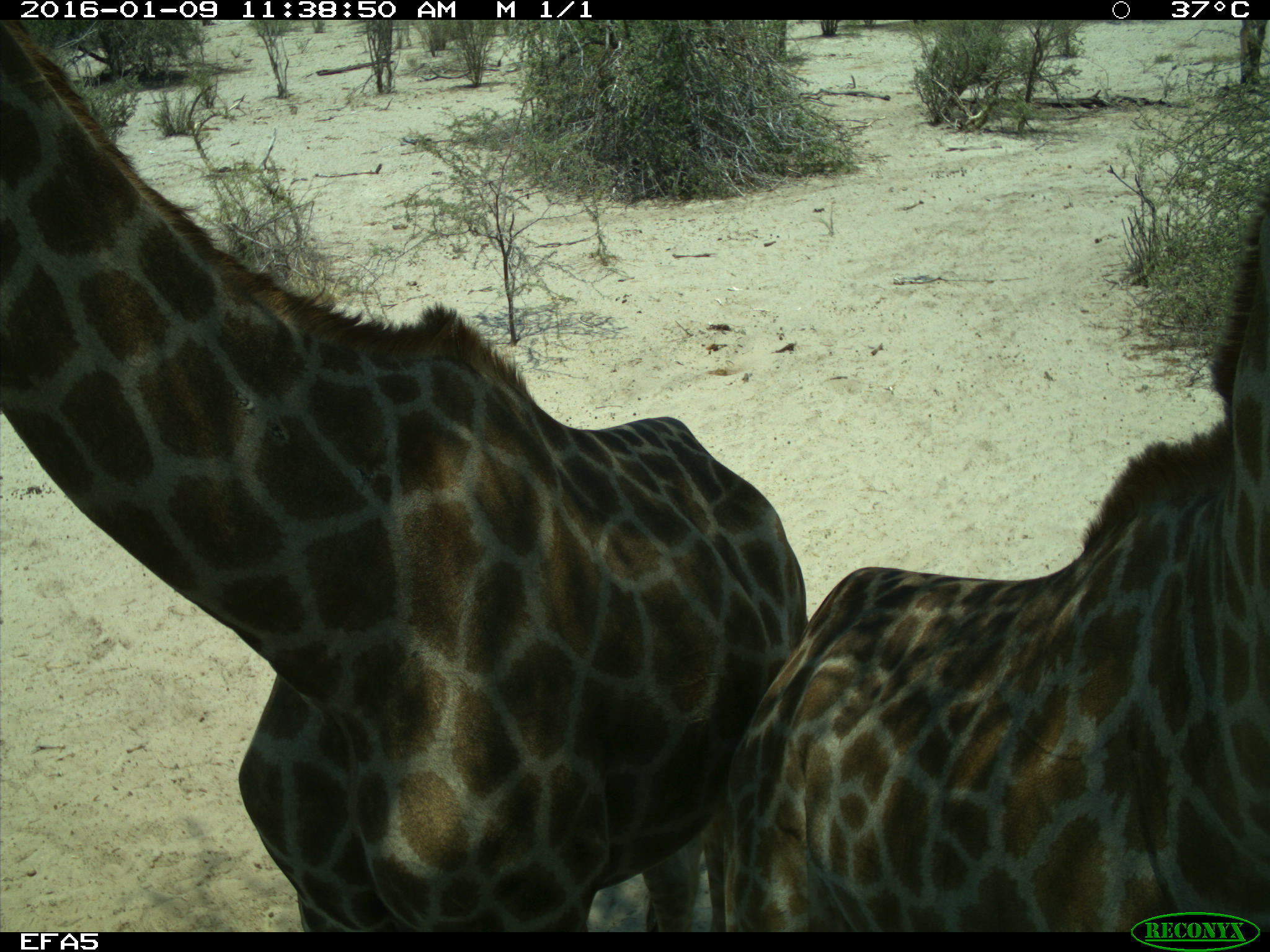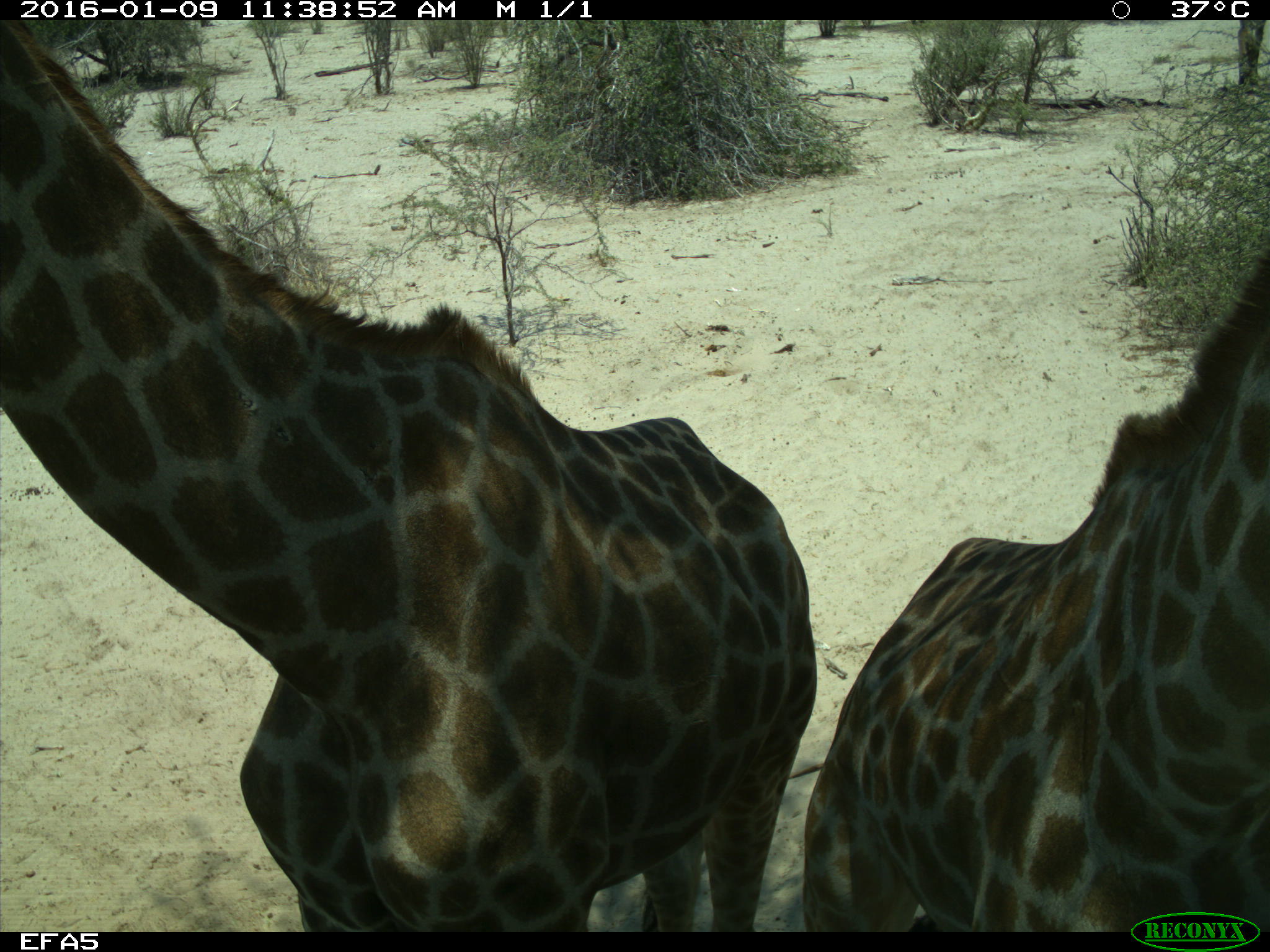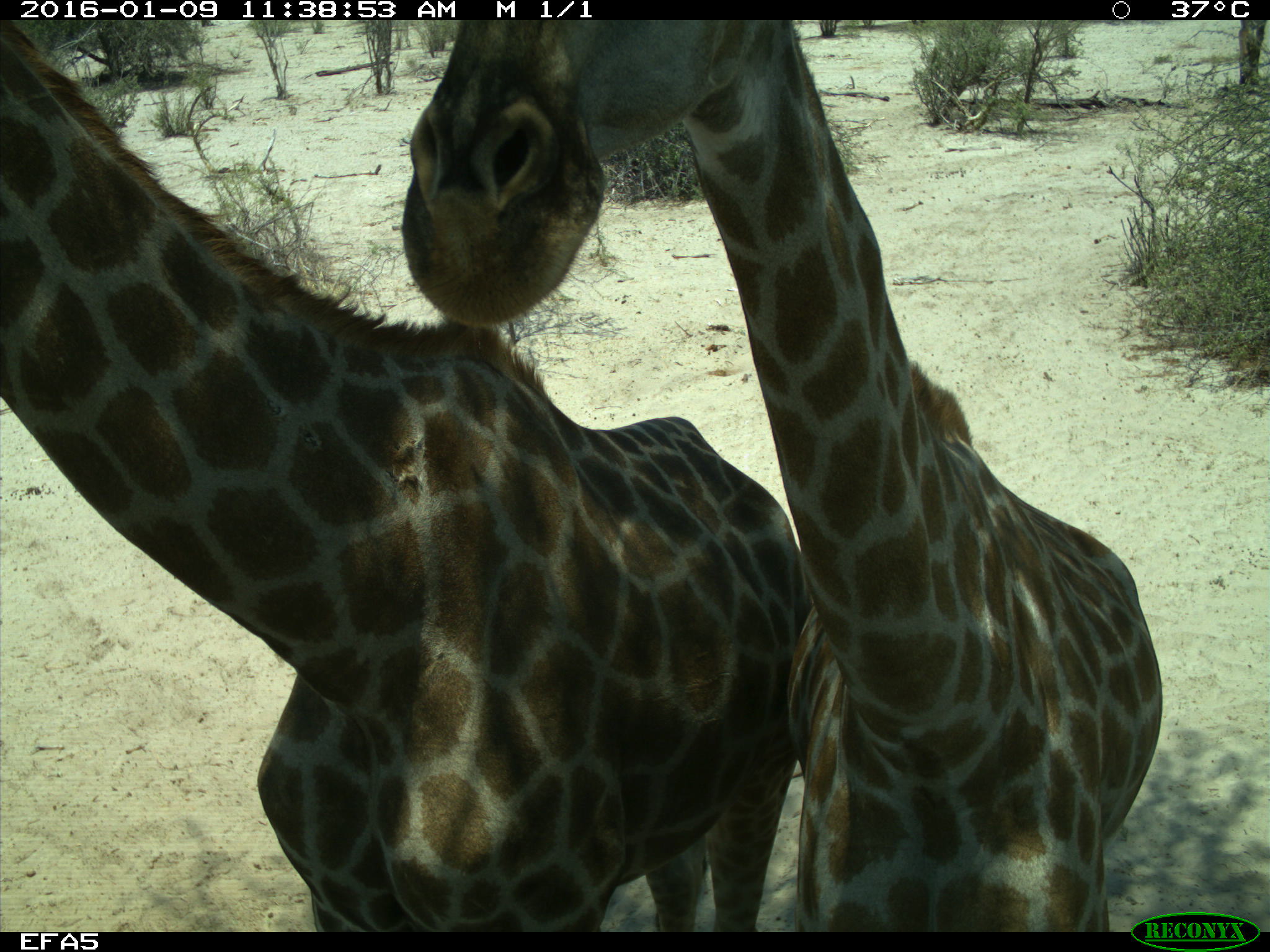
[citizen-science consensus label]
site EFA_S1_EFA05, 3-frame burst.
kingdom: Animalia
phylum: Chordata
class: Mammalia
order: Artiodactyla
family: Giraffidae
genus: Giraffa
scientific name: Giraffa camelopardalis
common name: giraffe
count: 2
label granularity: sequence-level